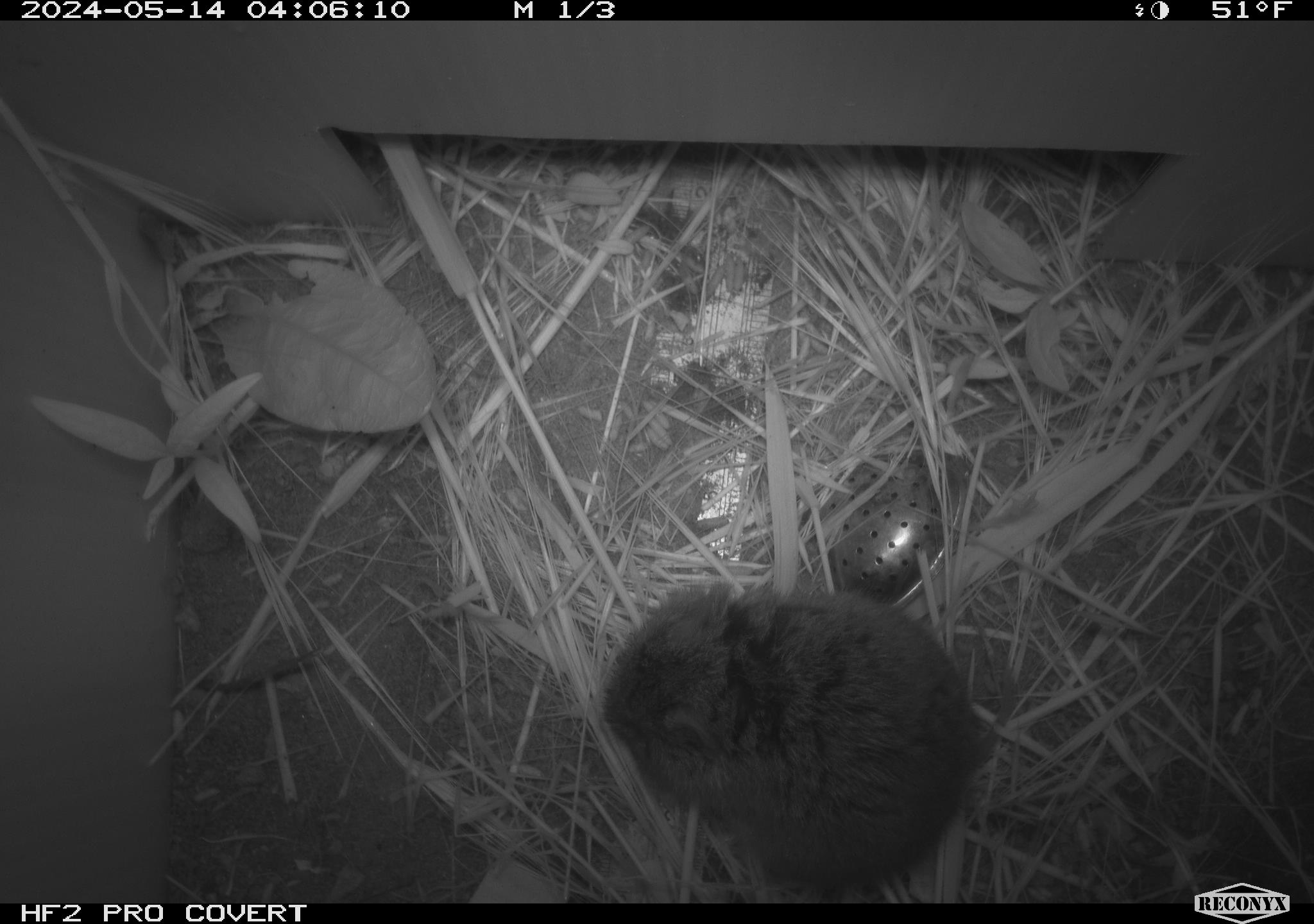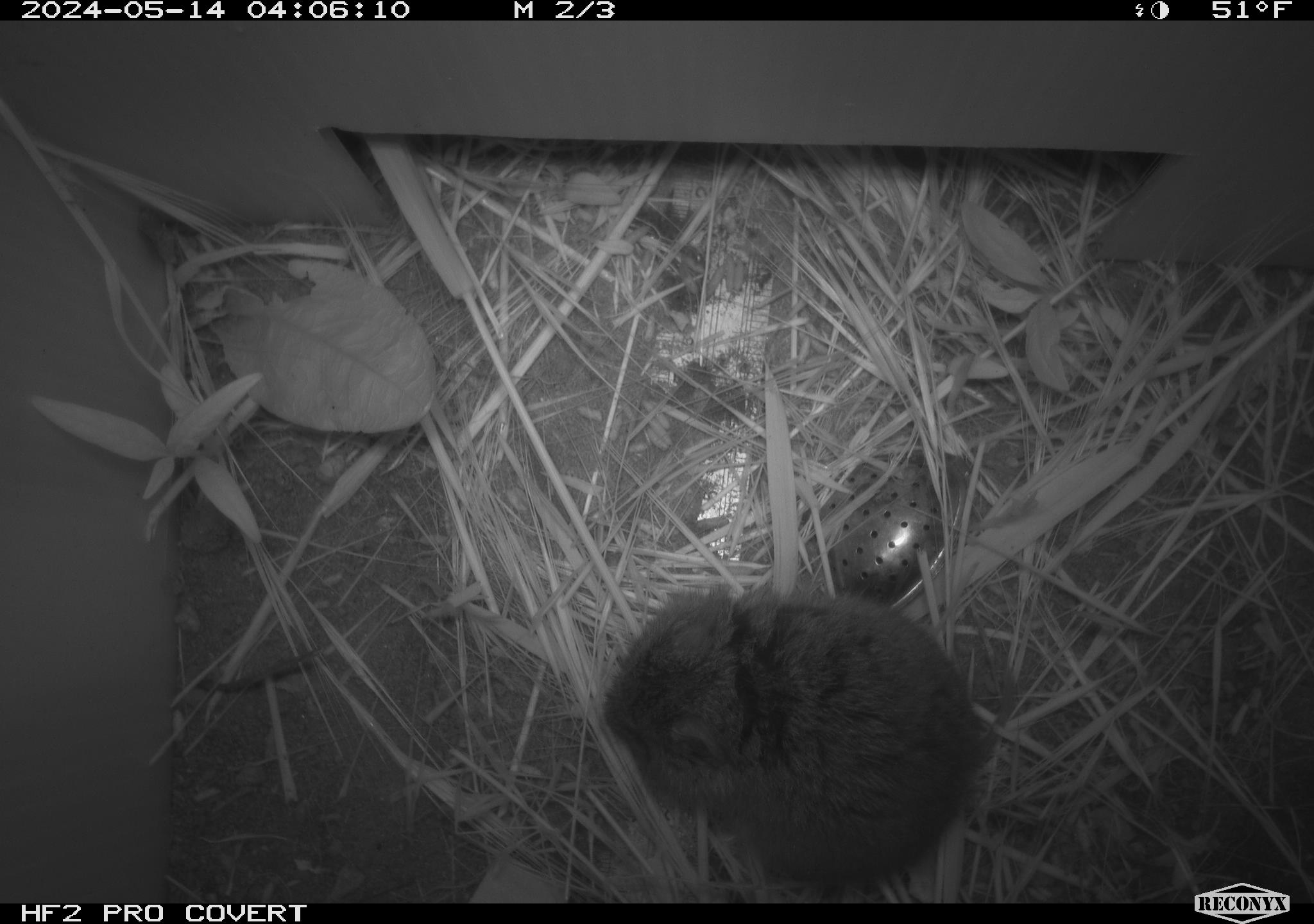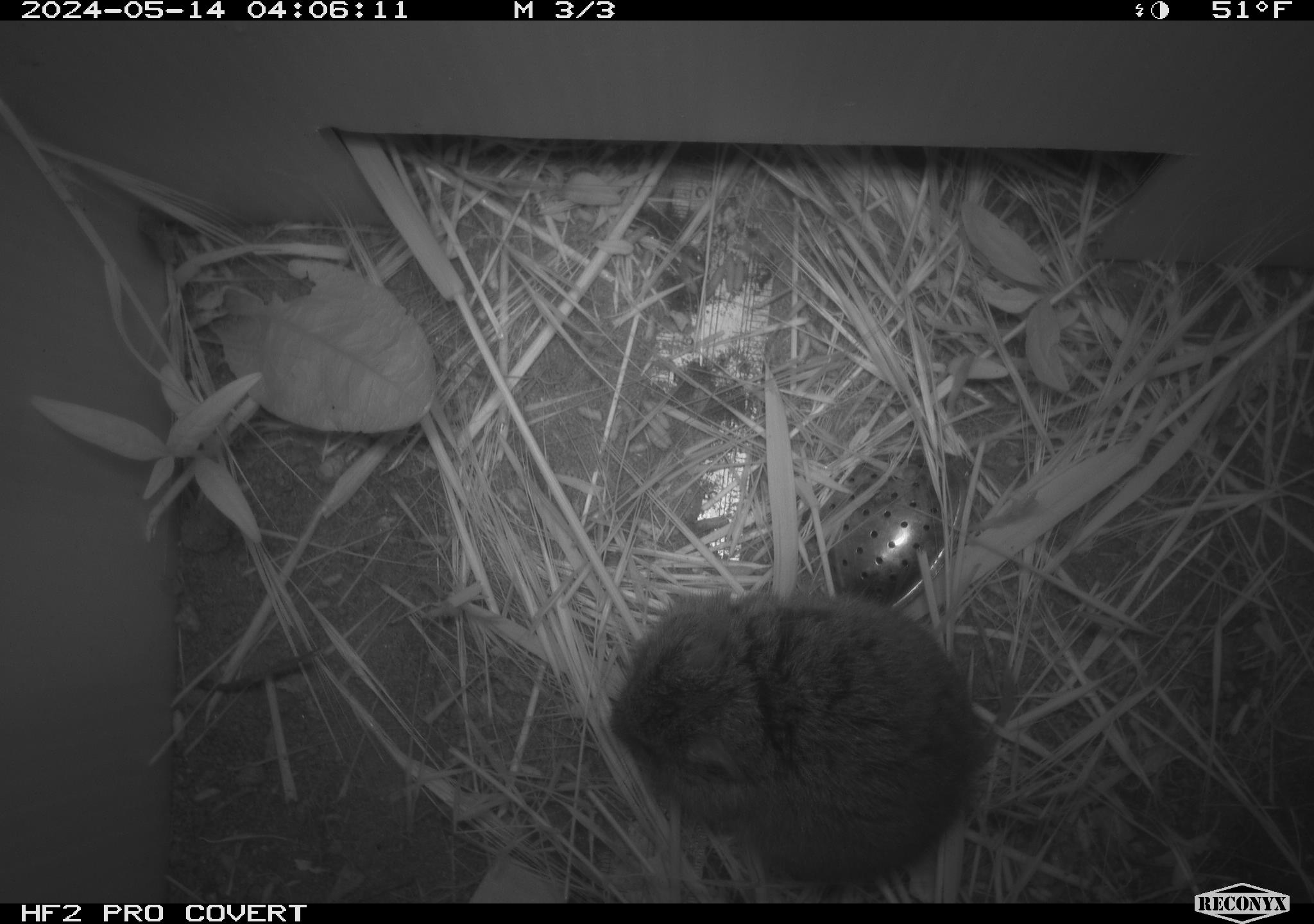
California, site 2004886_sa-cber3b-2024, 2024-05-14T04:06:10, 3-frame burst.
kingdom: Animalia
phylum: Chordata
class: Mammalia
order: Rodentia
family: Cricetidae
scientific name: Arvicolinae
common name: voles, lemmings, and muskrats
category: arvicolinae subfamily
Arvicolinae subfamily (voles, lemmings, and muskrats) (Arvicolinae).